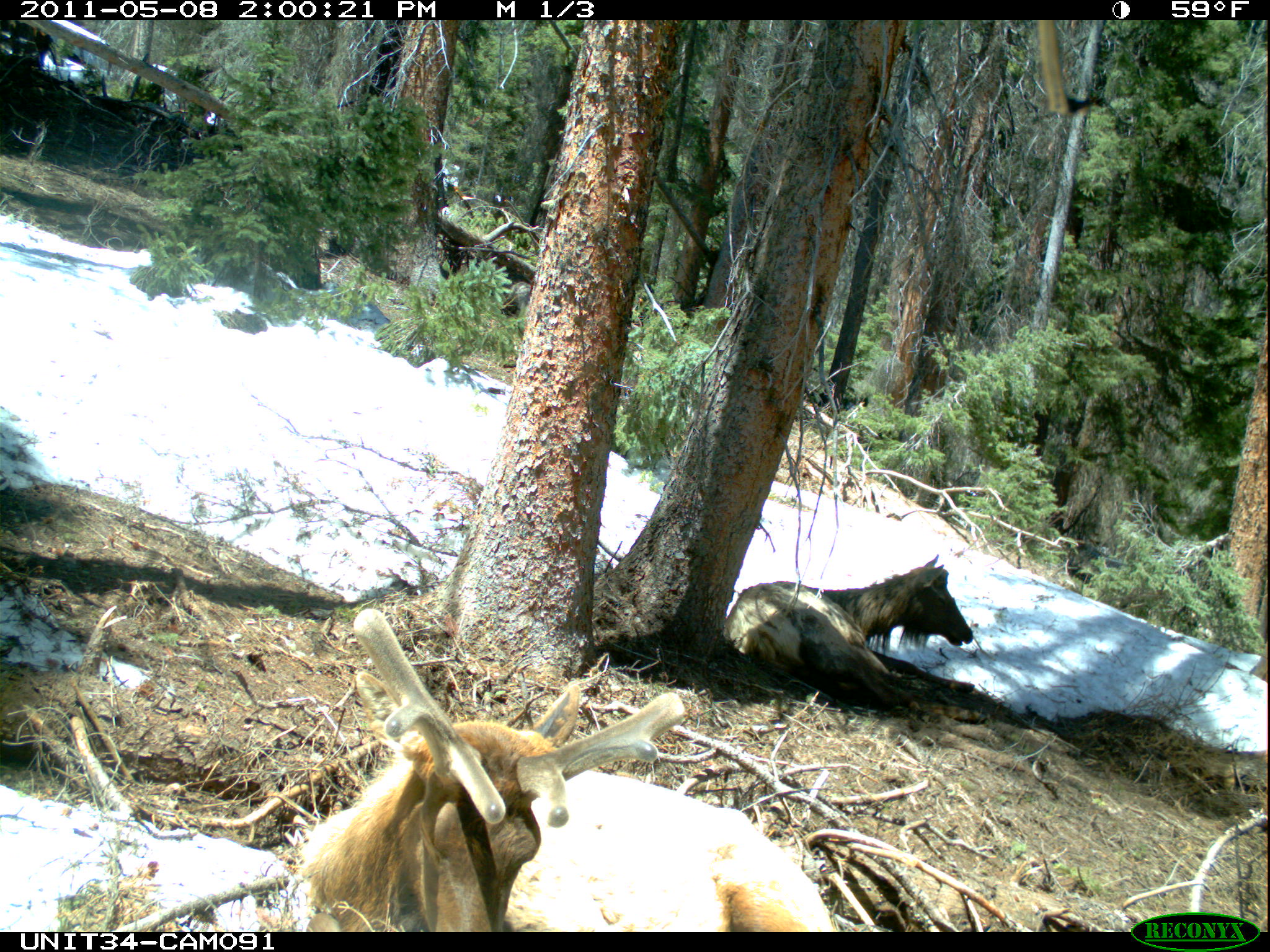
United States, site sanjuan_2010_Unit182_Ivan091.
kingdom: Animalia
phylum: Chordata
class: Mammalia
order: Artiodactyla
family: Cervidae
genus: Cervus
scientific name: Cervus elaphus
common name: red deer